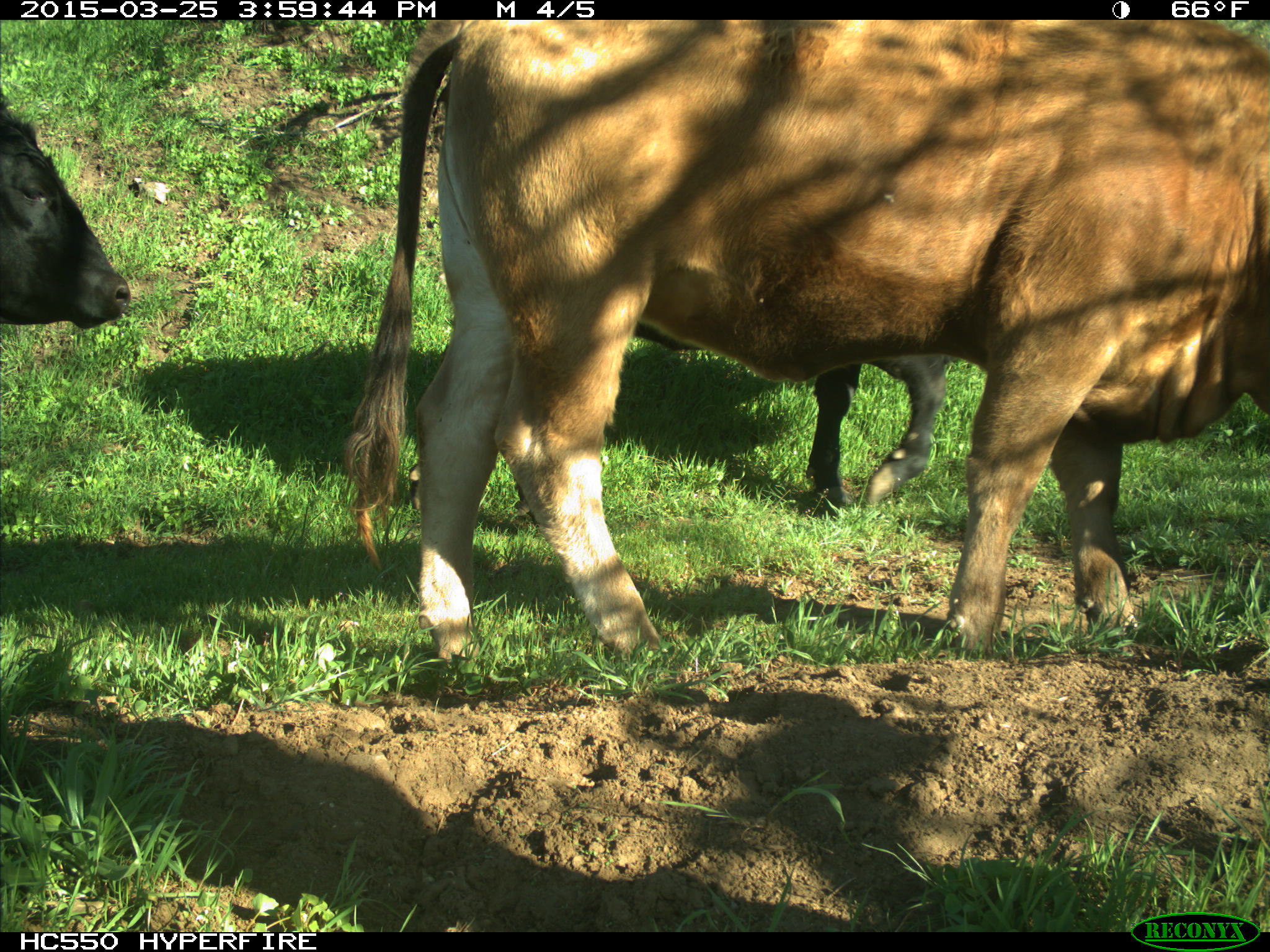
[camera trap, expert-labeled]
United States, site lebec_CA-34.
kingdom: Animalia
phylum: Chordata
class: Mammalia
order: Artiodactyla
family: Bovidae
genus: Bos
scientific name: Bos taurus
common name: domestic cow